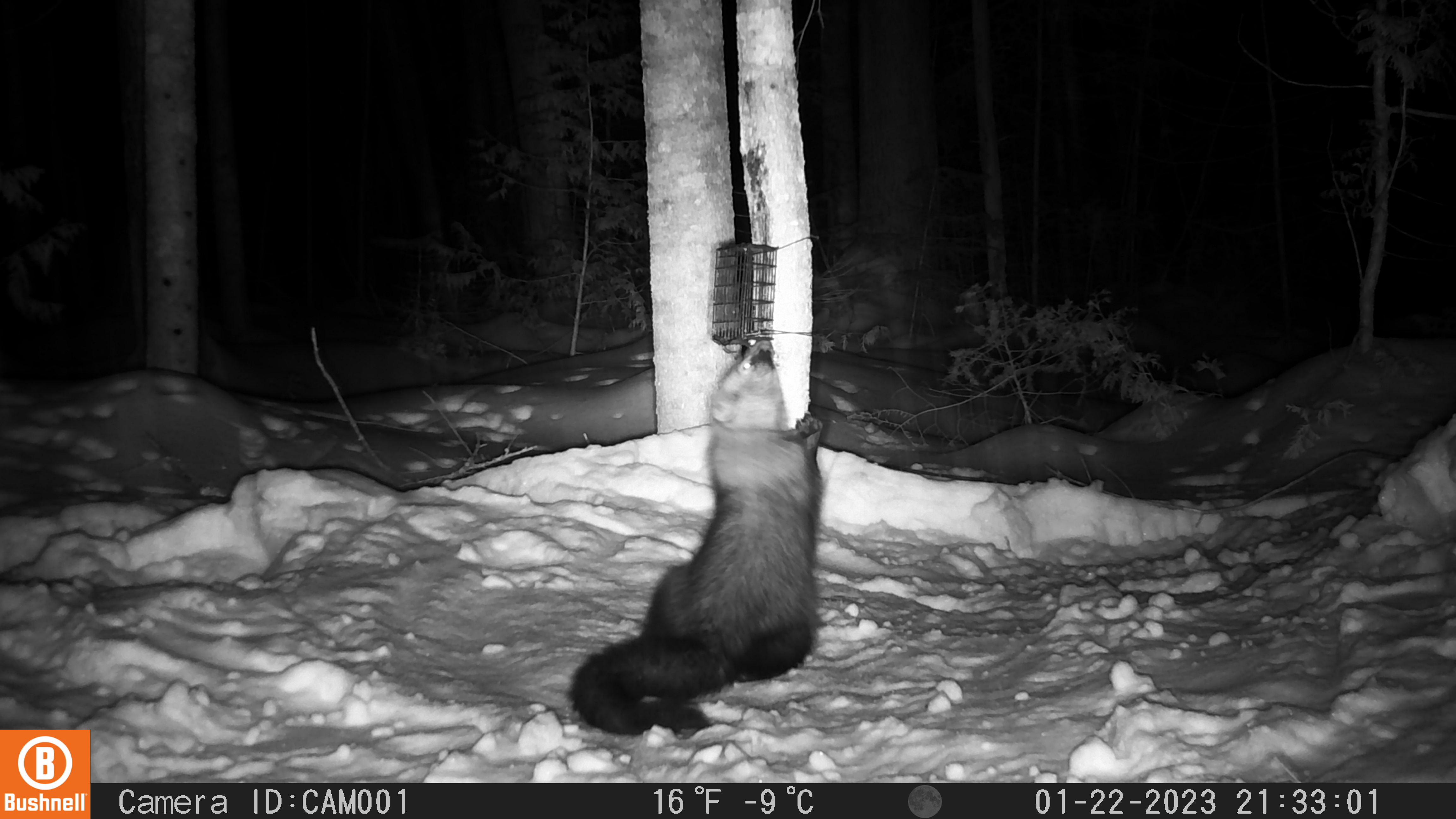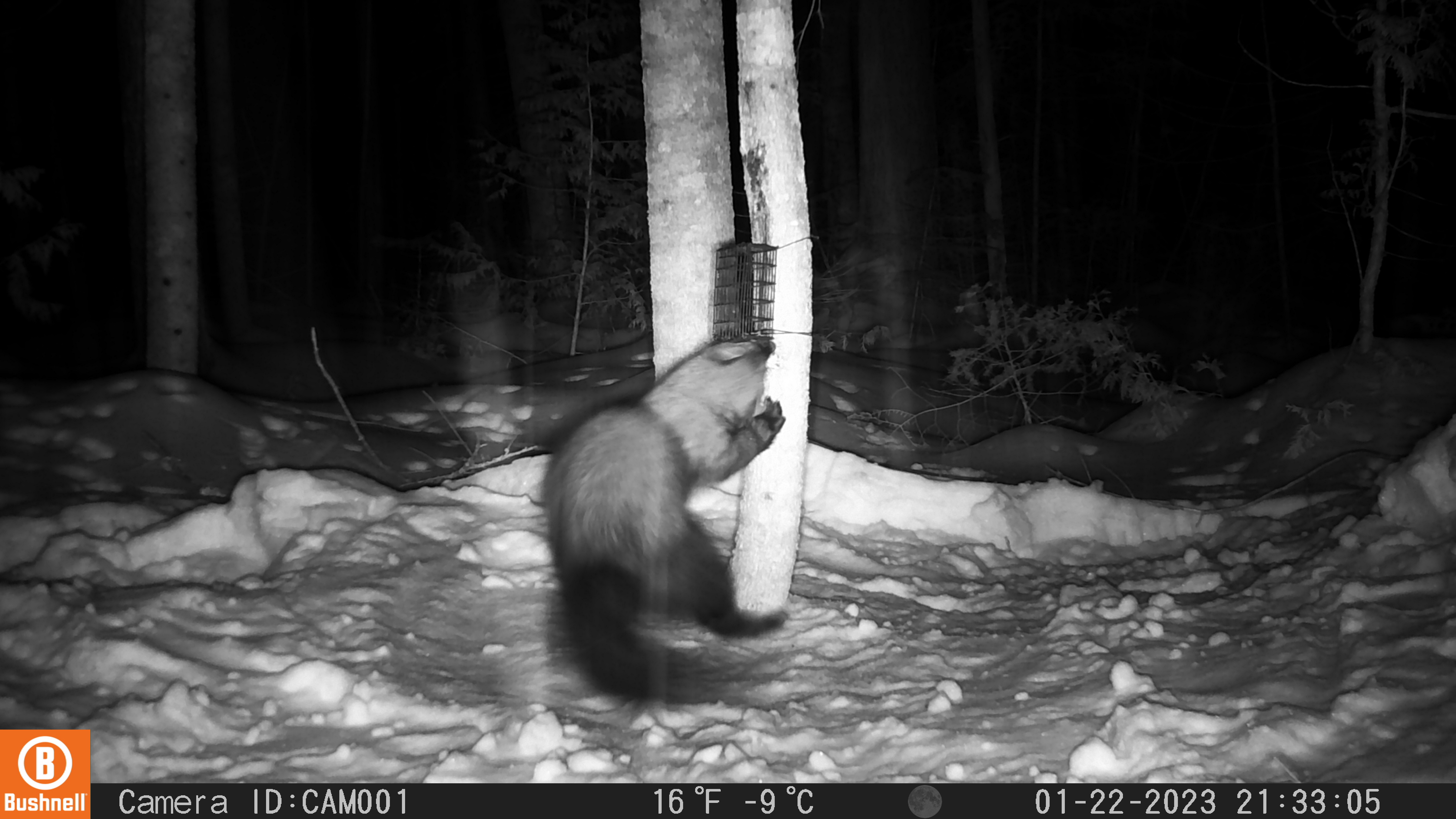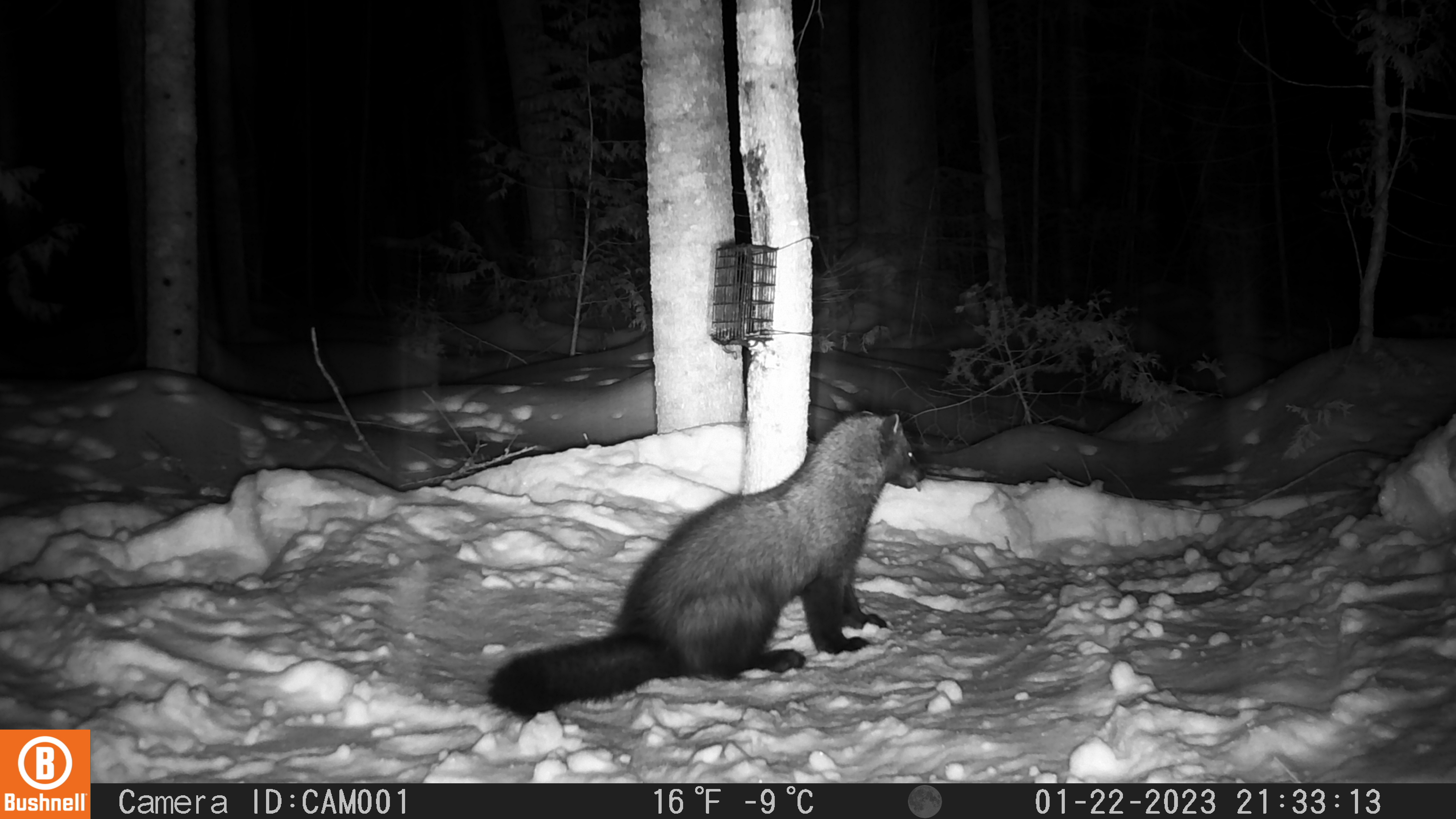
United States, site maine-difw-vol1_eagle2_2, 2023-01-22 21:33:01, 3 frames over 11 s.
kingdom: Animalia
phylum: Chordata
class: Mammalia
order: Carnivora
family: Mustelidae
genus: Pekania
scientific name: Pekania pennanti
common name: fisher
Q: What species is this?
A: Fisher (Pekania pennanti).